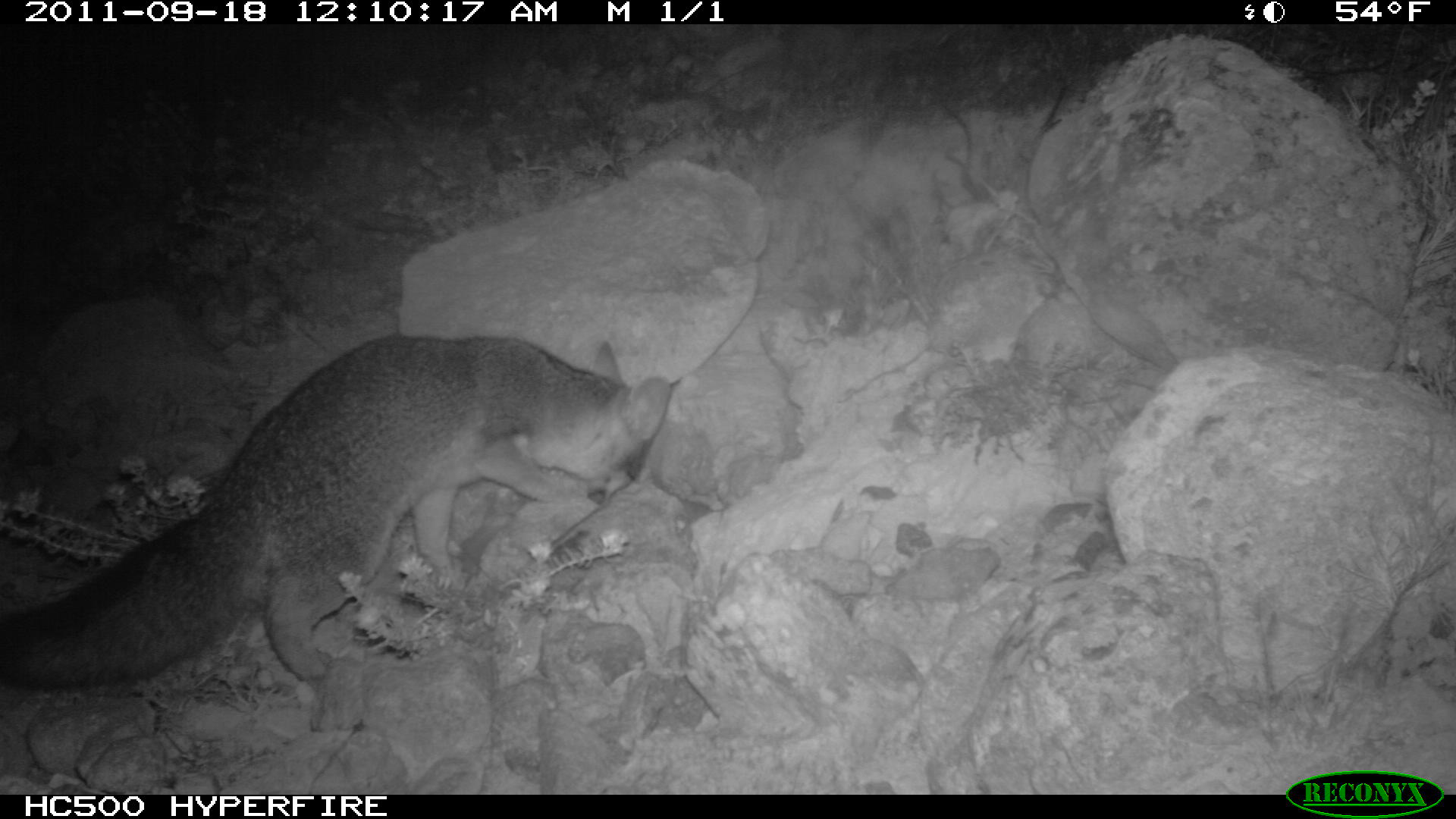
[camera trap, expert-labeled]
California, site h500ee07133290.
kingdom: Animalia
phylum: Chordata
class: Mammalia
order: Carnivora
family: Canidae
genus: Urocyon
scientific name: Urocyon littoralis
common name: island fox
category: fox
Fox (island fox) (Urocyon littoralis).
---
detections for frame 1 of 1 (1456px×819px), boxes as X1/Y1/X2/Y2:
fox: 0/335/670/691